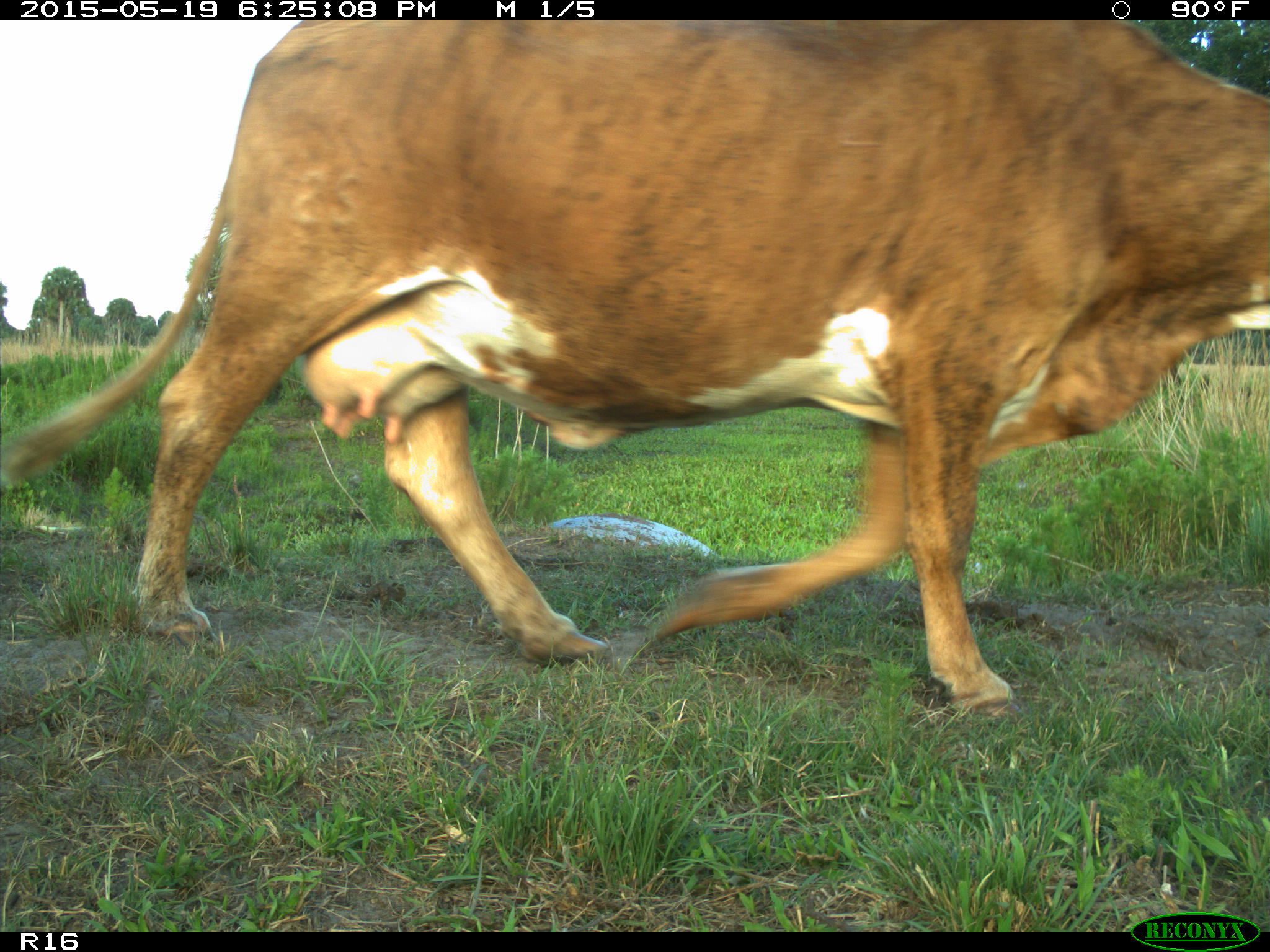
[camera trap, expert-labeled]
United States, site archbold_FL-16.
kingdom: Animalia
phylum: Chordata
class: Mammalia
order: Artiodactyla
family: Bovidae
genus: Bos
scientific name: Bos taurus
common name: domestic cow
Bos taurus (domestic cow).